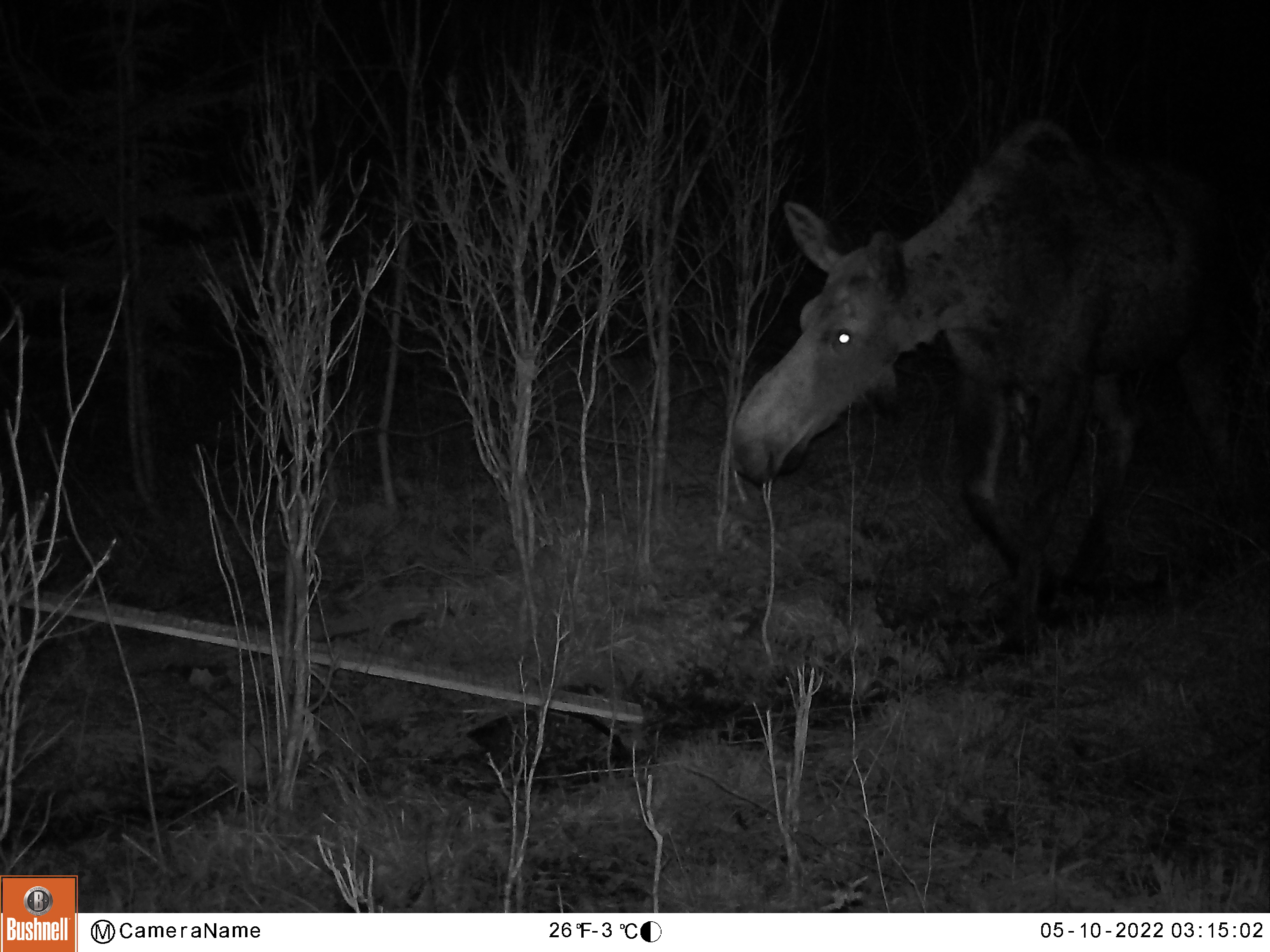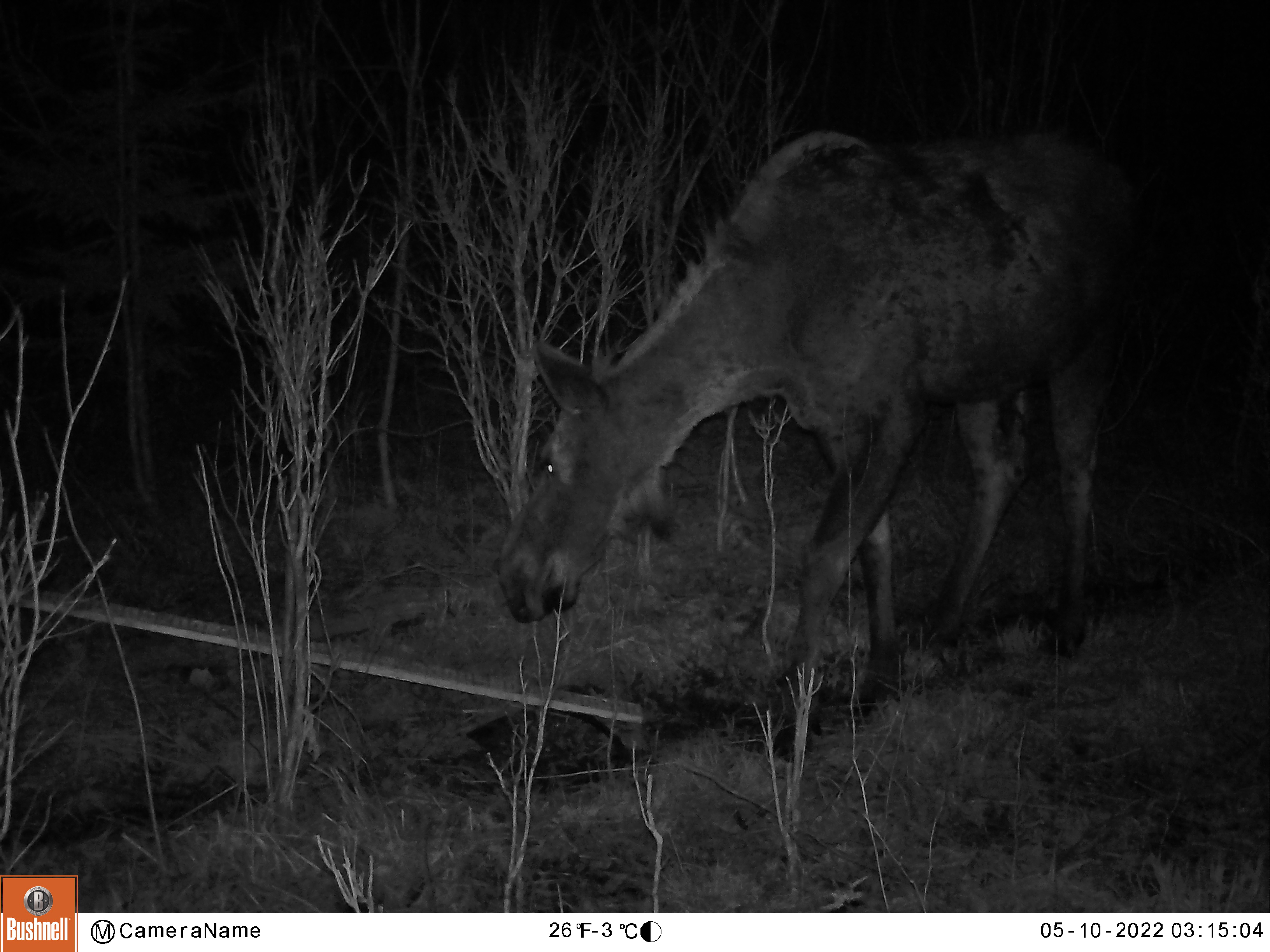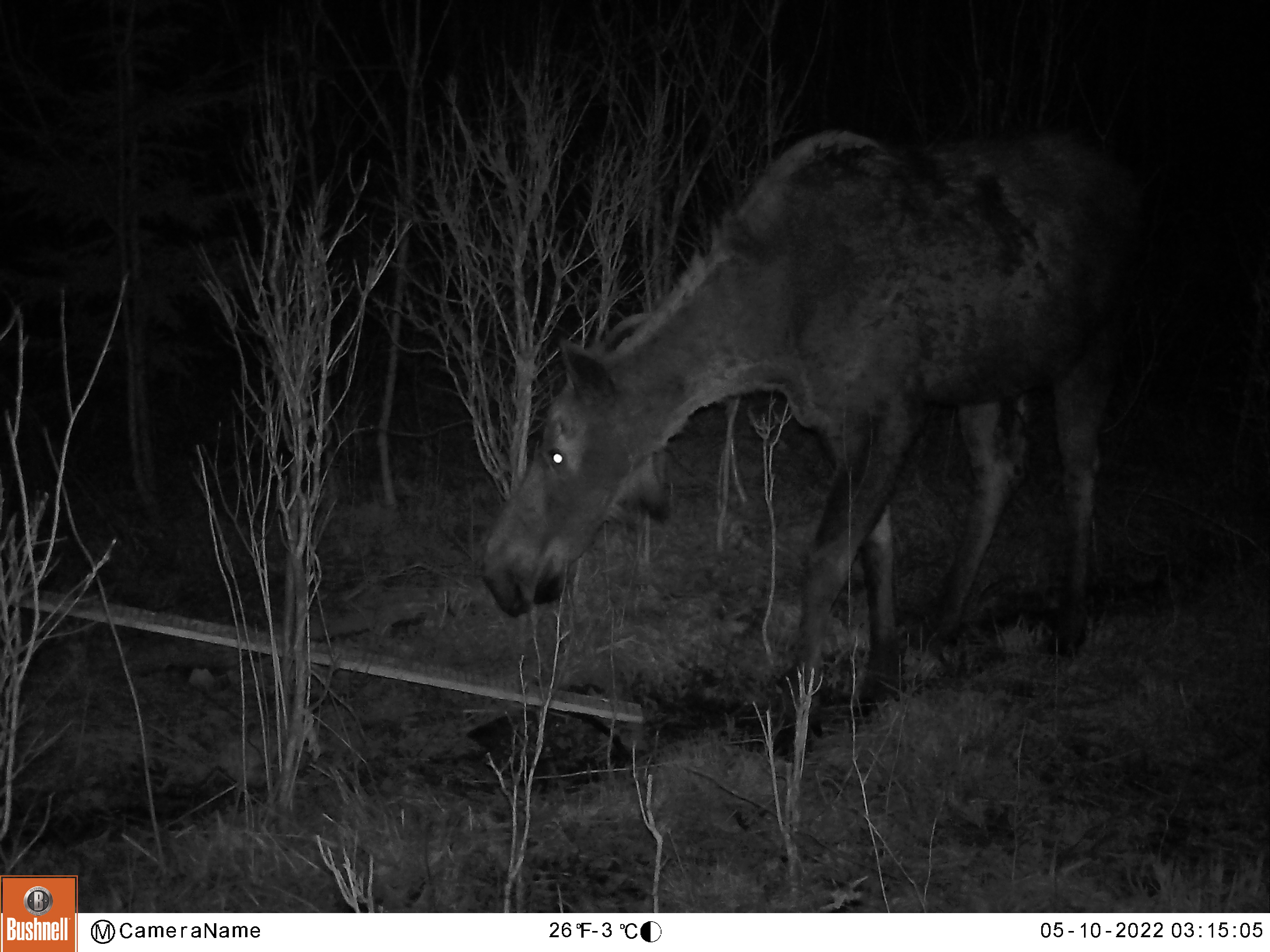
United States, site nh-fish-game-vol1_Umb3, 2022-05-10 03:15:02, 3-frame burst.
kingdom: Animalia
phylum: Chordata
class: Mammalia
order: Artiodactyla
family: Cervidae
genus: Alces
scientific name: Alces alces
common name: moose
Moose (Alces alces).